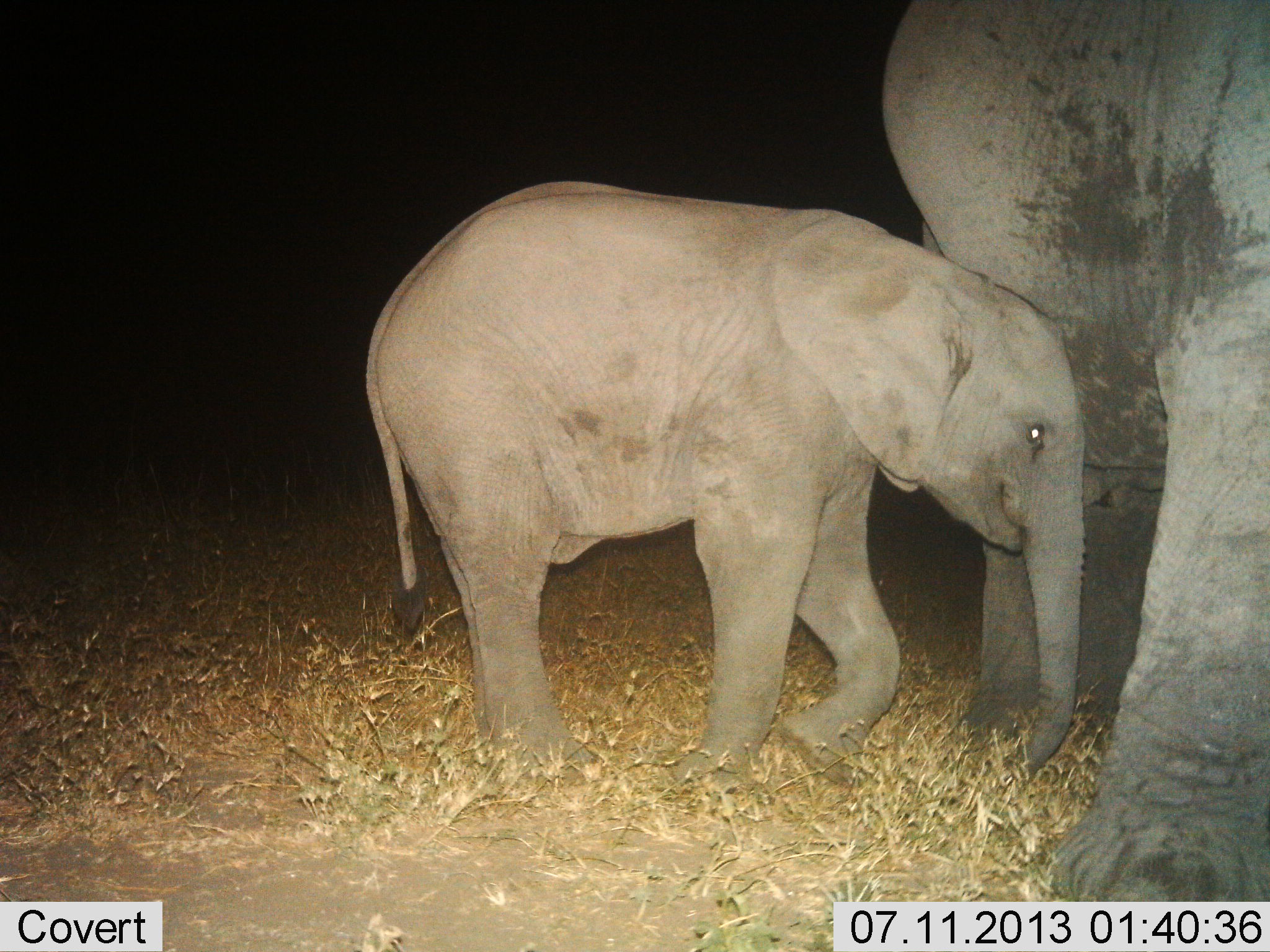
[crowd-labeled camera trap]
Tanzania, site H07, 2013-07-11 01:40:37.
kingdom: Animalia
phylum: Chordata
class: Mammalia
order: Proboscidea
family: Elephantidae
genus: Loxodonta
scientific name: Loxodonta africana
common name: african bush elephant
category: elephant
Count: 2.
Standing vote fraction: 82%.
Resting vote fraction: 0%.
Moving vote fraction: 18%.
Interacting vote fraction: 14%.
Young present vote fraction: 95%.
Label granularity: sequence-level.